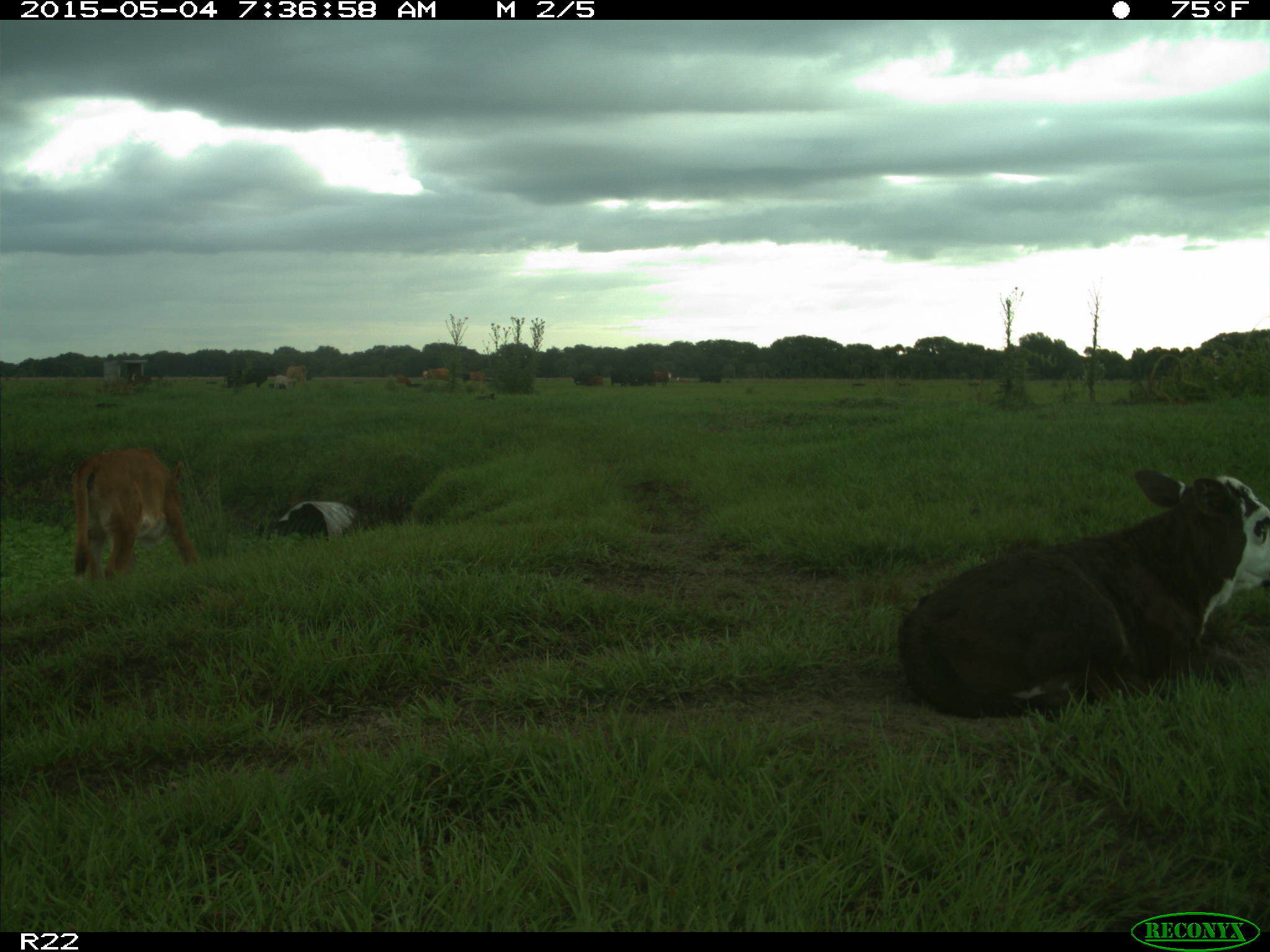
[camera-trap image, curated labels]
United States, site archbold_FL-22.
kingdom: Animalia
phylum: Chordata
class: Mammalia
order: Artiodactyla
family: Bovidae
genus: Bos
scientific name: Bos taurus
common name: domestic cow